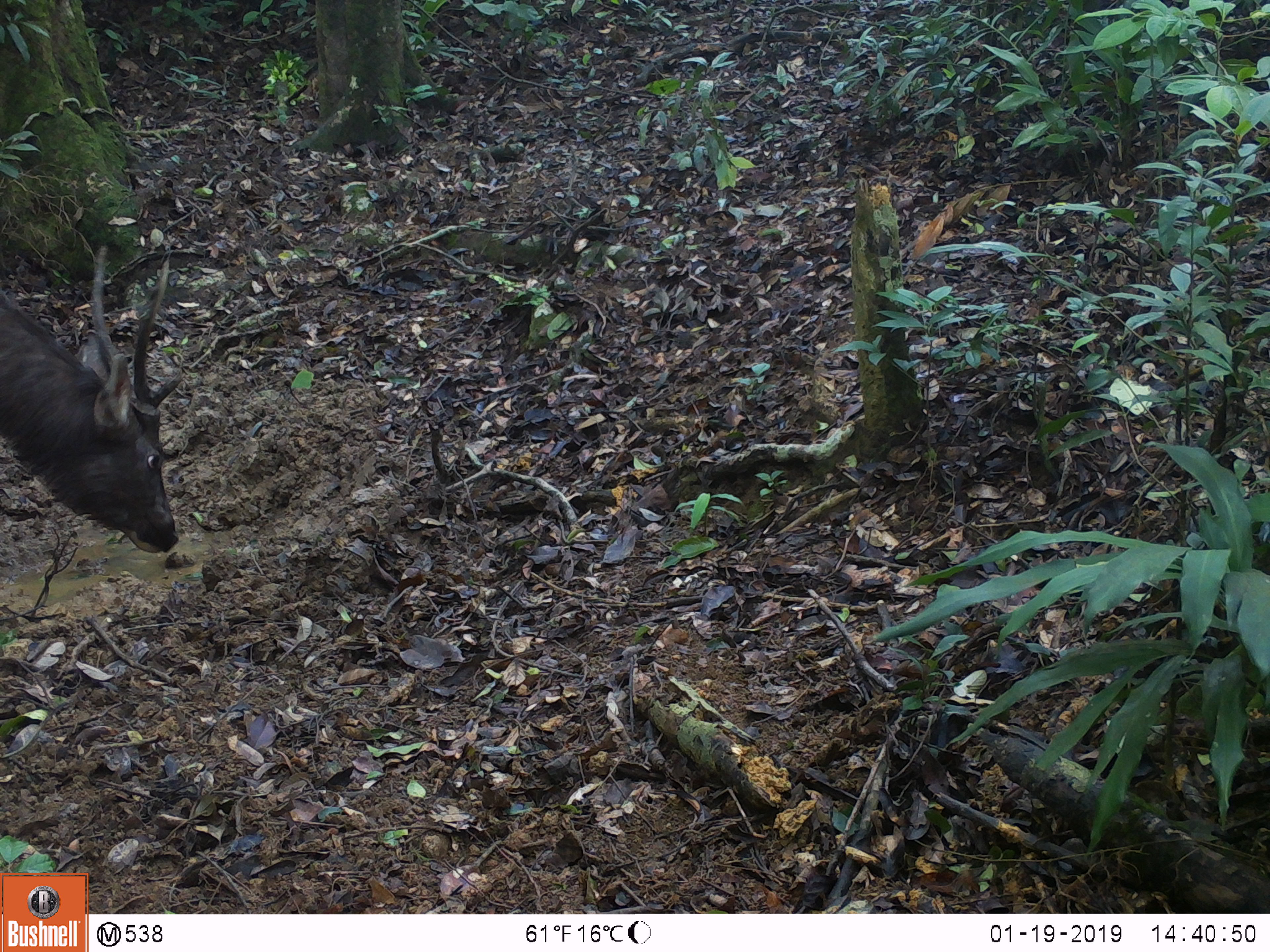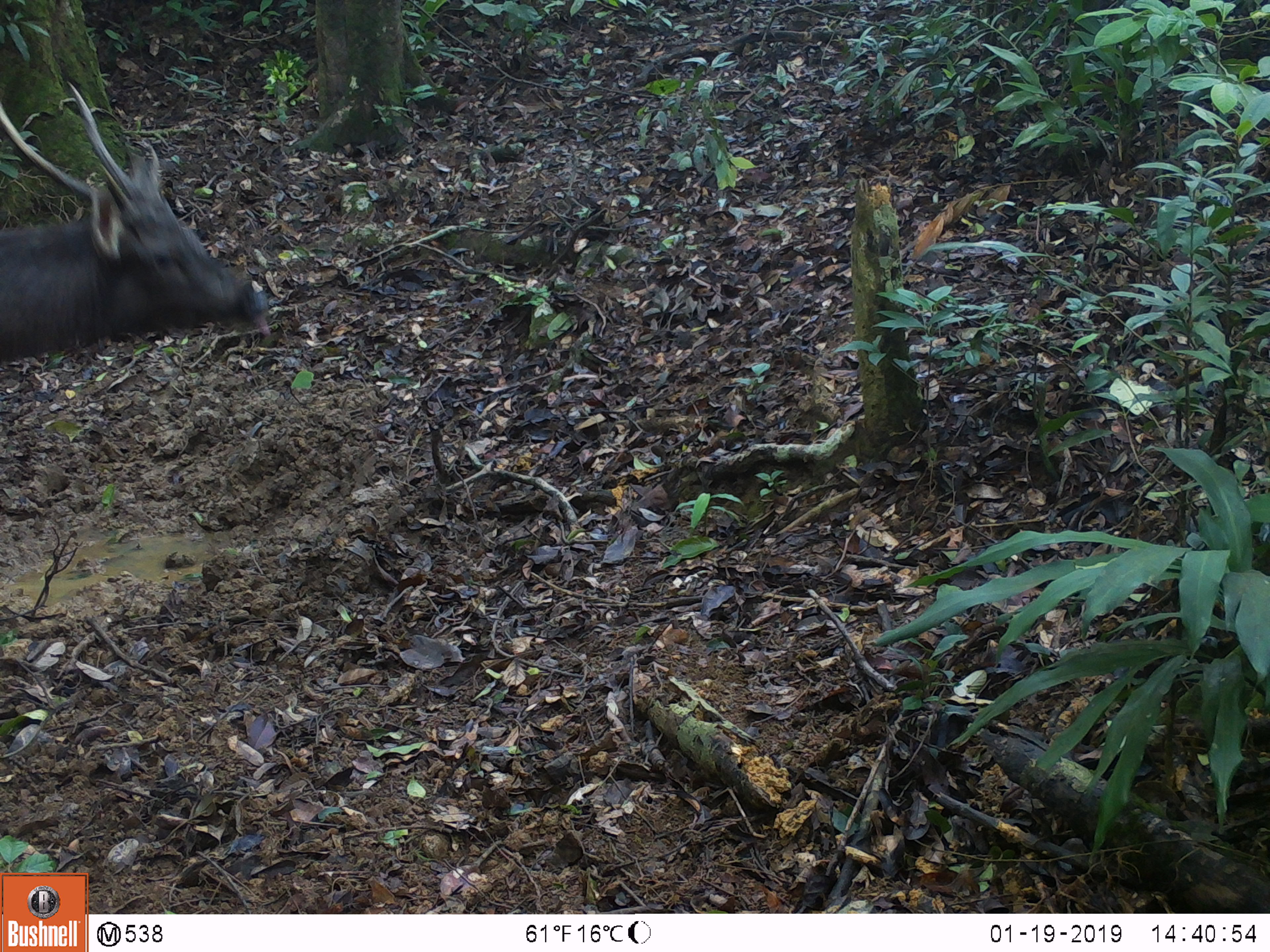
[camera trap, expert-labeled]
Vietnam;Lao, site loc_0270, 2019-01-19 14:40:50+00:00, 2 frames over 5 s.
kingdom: Animalia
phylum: Chordata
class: Mammalia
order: Artiodactyla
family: Cervidae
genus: Rusa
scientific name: Rusa unicolor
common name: sambar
Sambar (Rusa unicolor). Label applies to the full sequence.